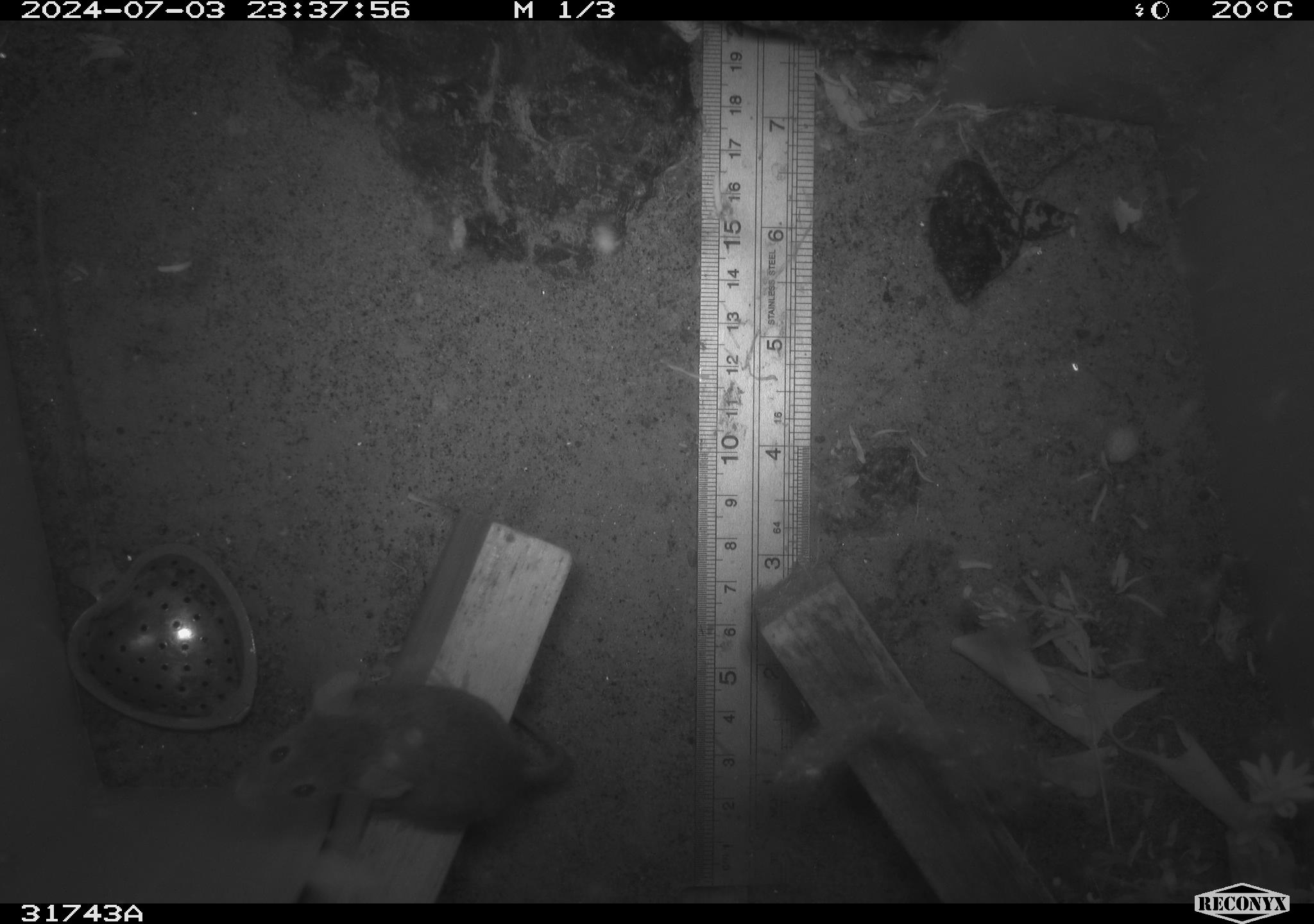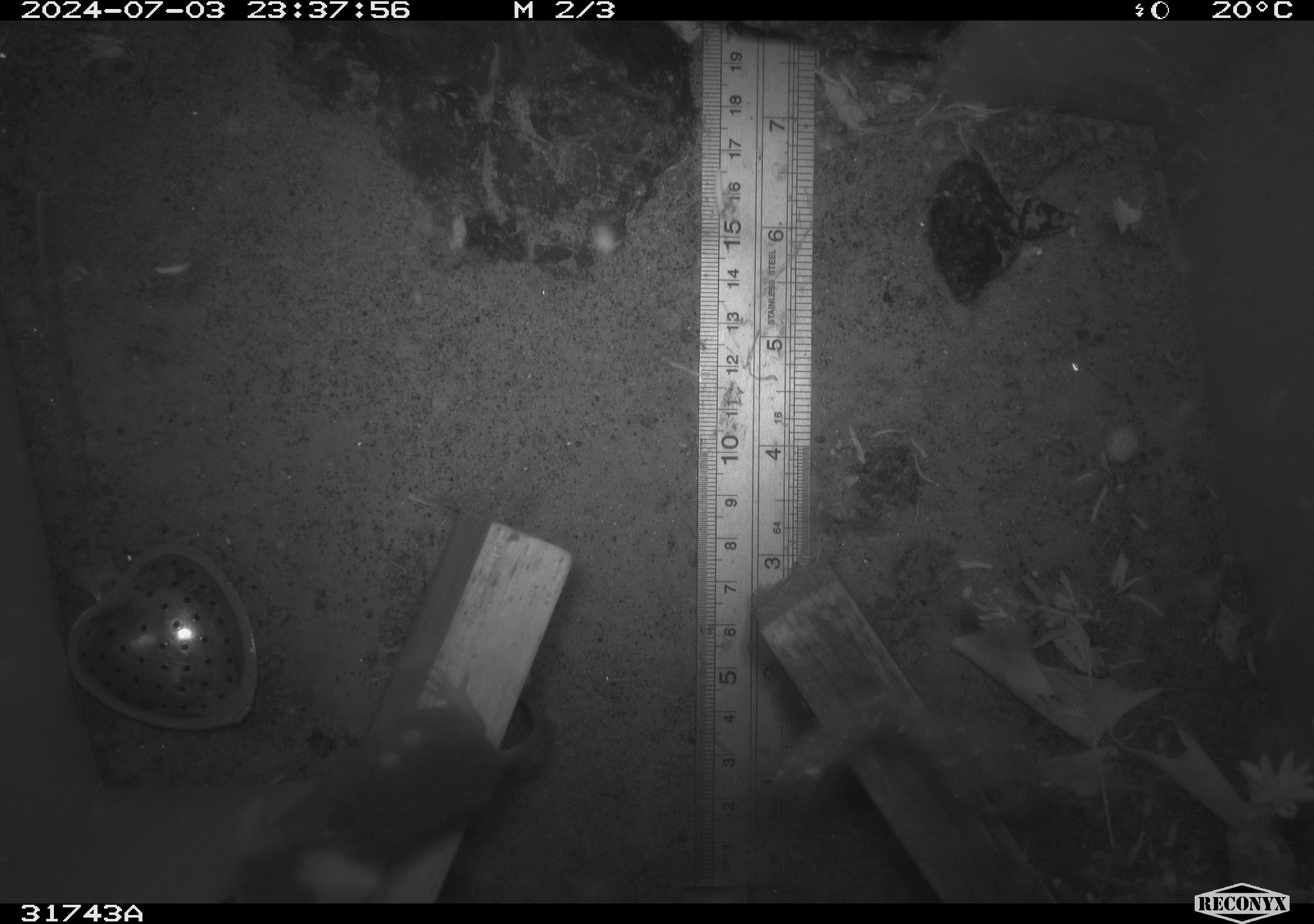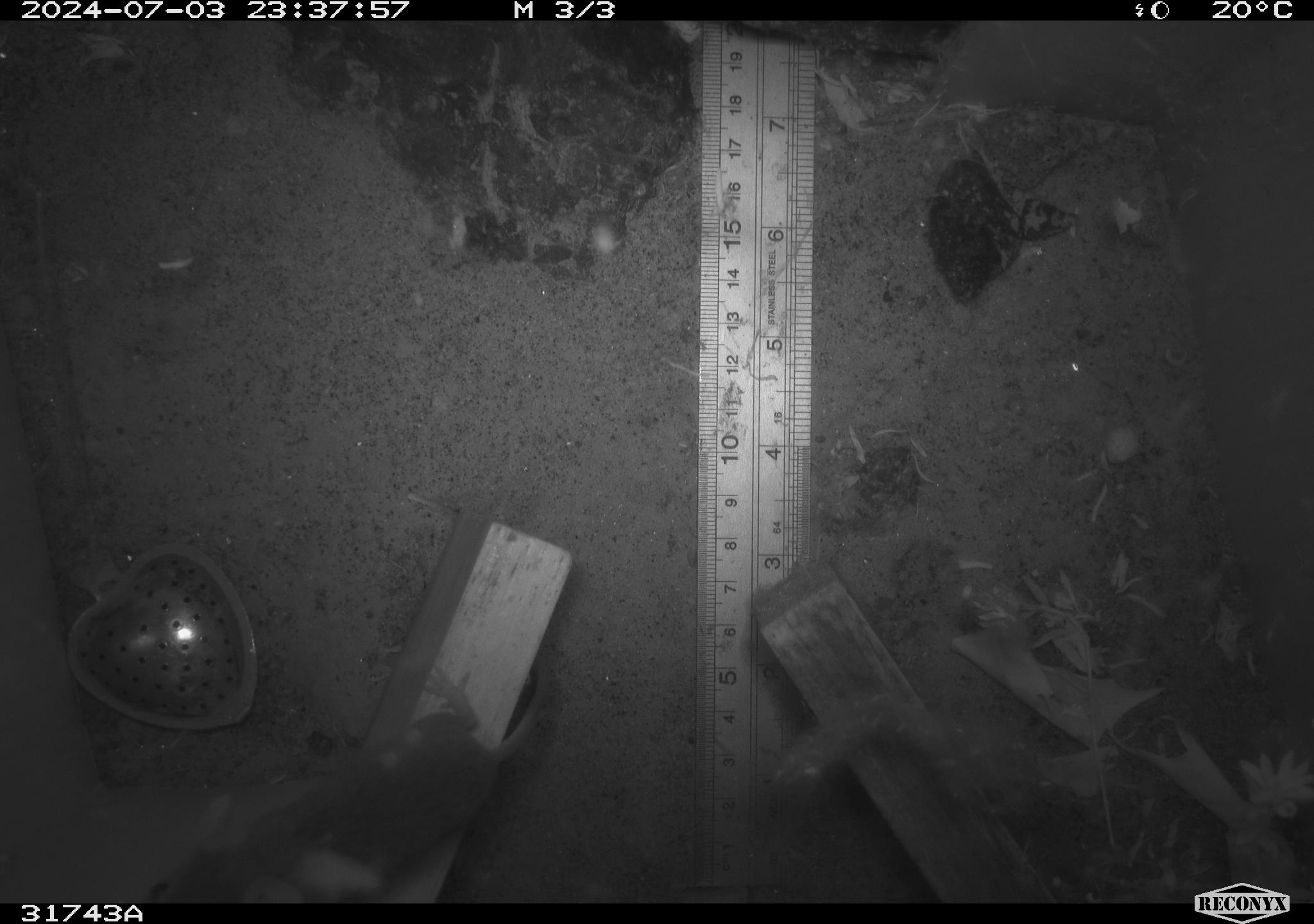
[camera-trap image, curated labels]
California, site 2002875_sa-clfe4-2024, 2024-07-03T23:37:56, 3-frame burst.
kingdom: Animalia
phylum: Chordata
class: Mammalia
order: Rodentia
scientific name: Rodentia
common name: mouse species